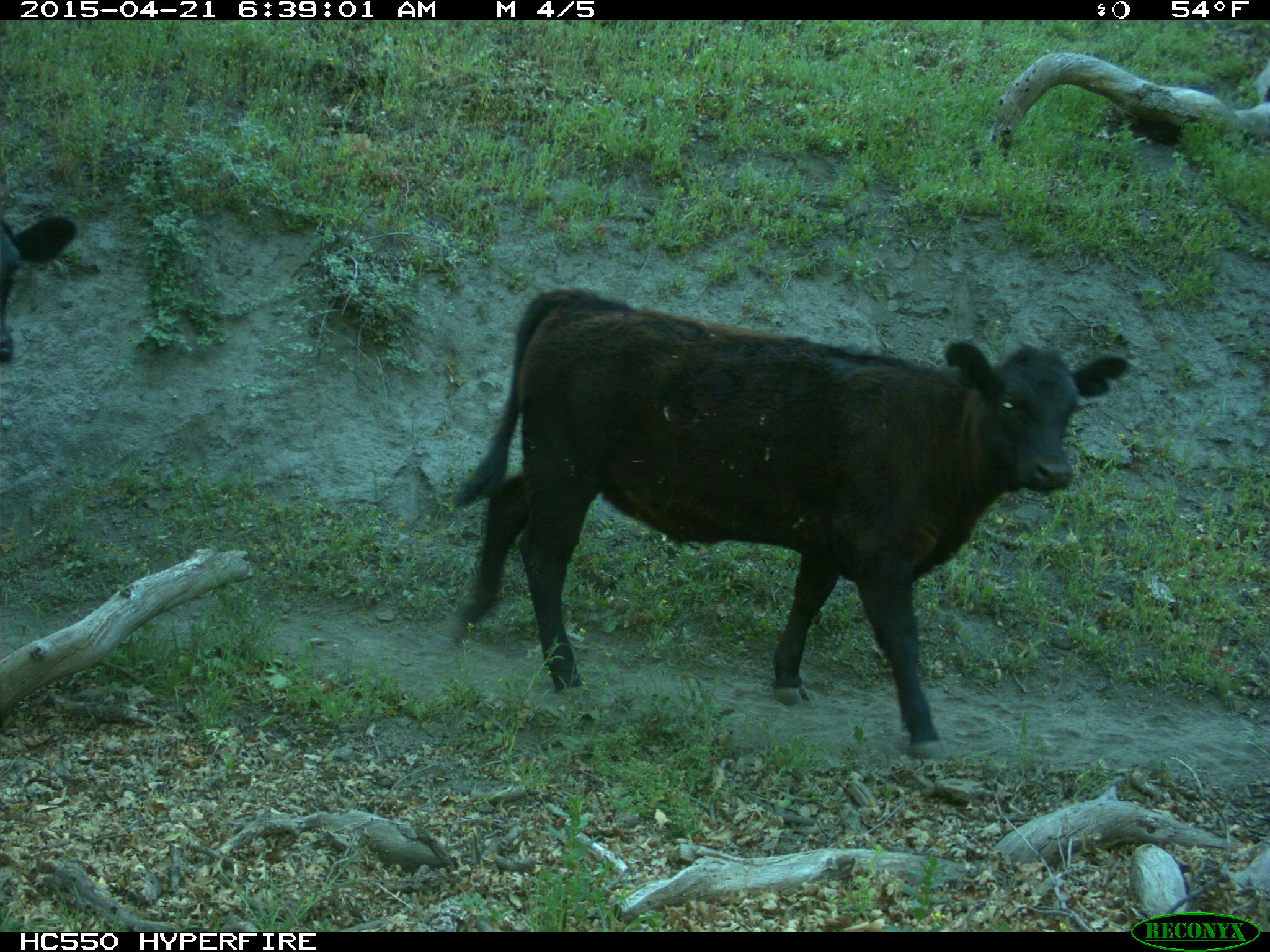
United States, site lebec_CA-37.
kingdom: Animalia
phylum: Chordata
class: Mammalia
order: Artiodactyla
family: Bovidae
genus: Bos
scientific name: Bos taurus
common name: domestic cow